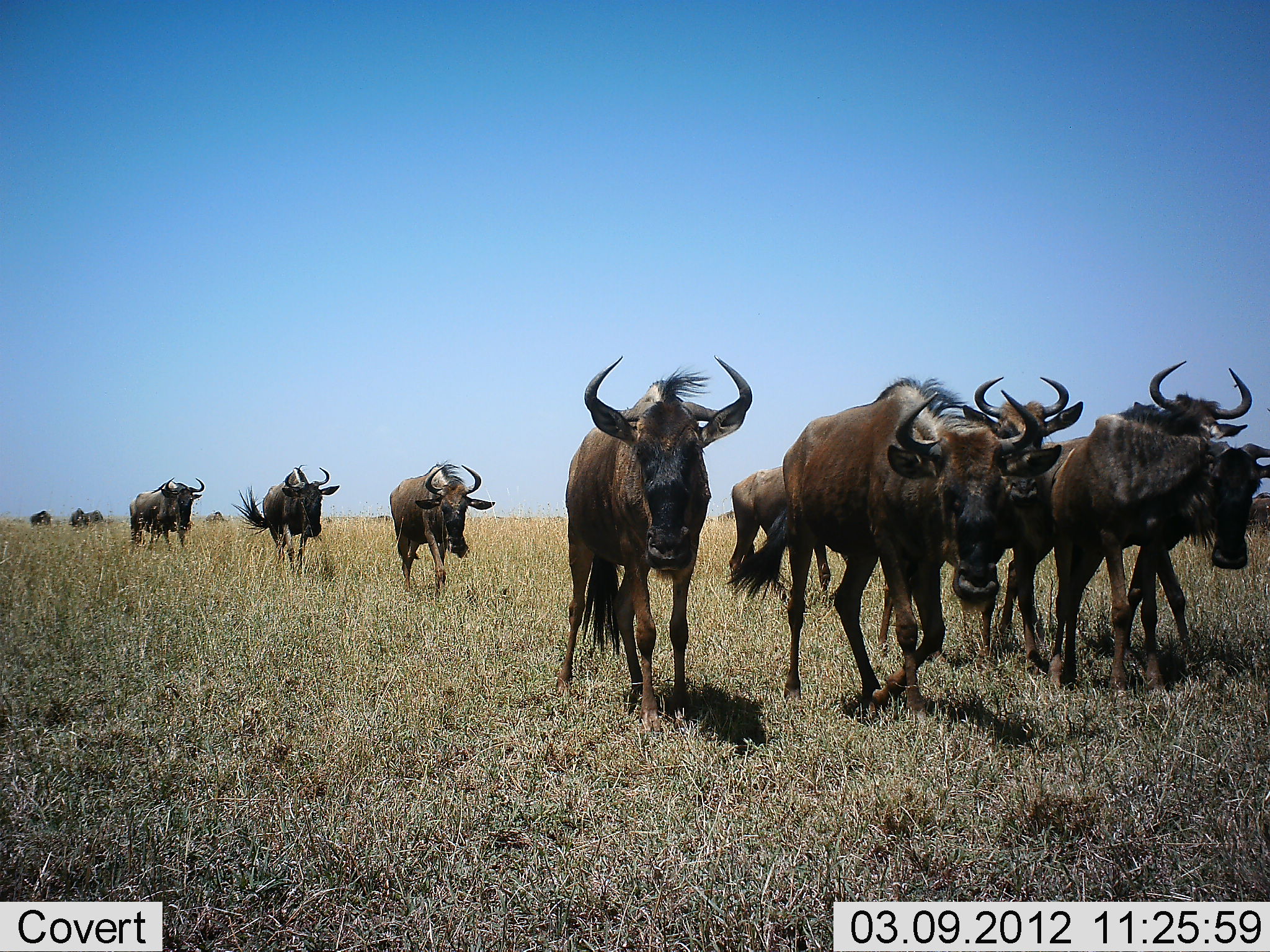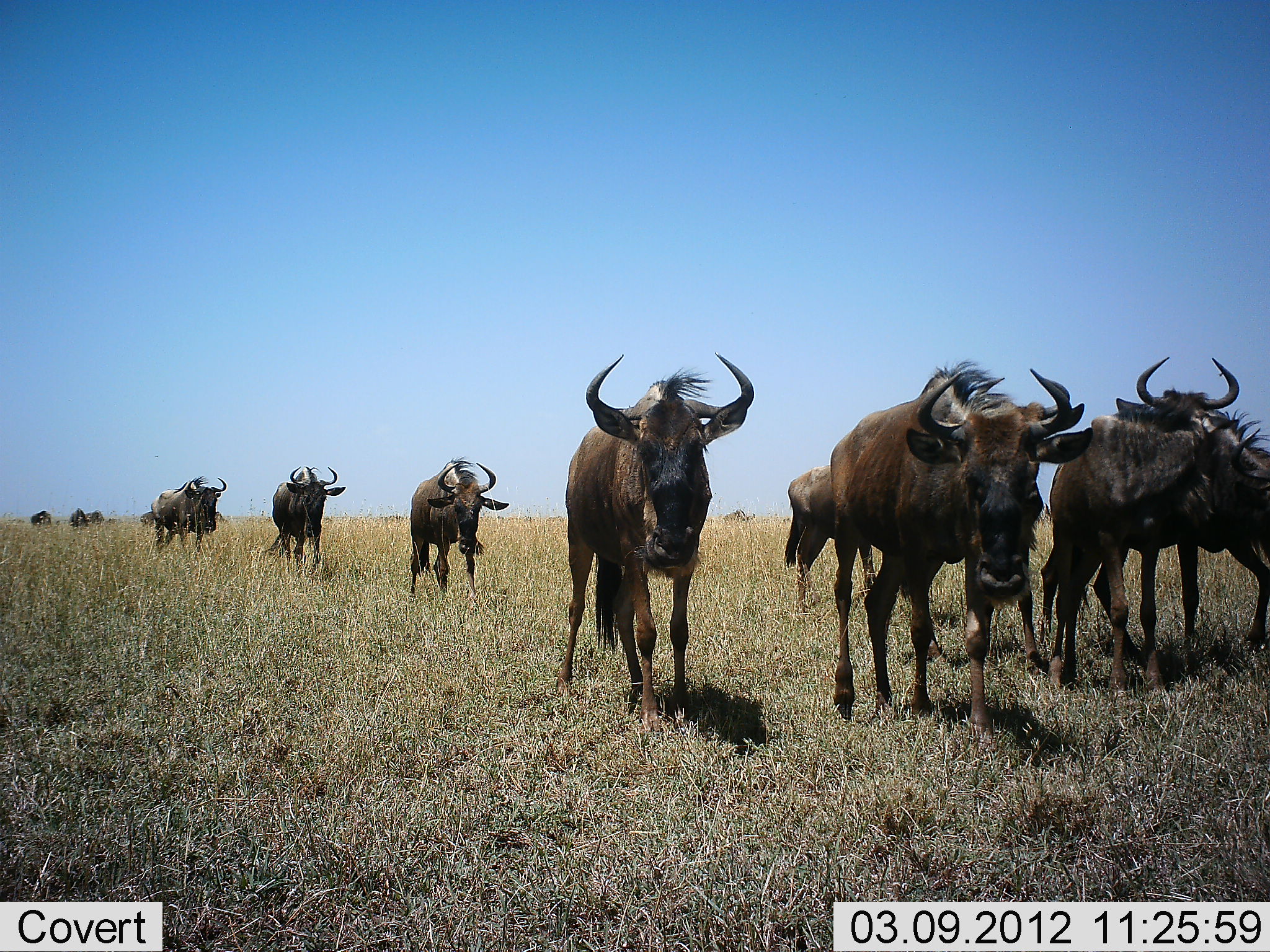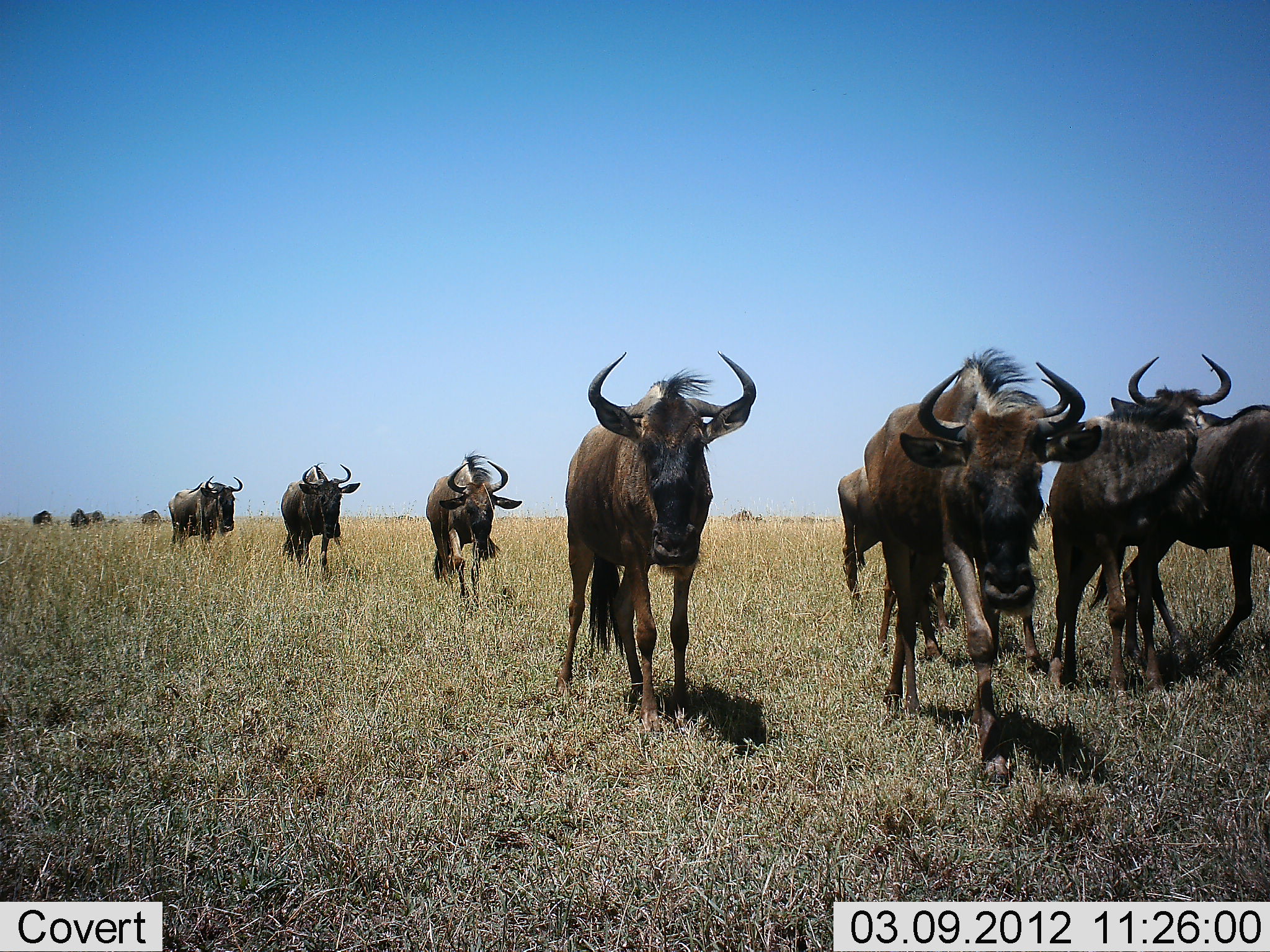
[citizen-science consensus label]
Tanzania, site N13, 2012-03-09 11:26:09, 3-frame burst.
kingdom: Animalia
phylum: Chordata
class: Mammalia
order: Artiodactyla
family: Bovidae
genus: Connochaetes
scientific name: Connochaetes taurinus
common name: blue wildebeest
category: wildebeest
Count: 11-50.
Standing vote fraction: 21%.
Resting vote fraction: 0%.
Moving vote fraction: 100%.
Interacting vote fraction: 5%.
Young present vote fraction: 0%.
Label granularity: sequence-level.